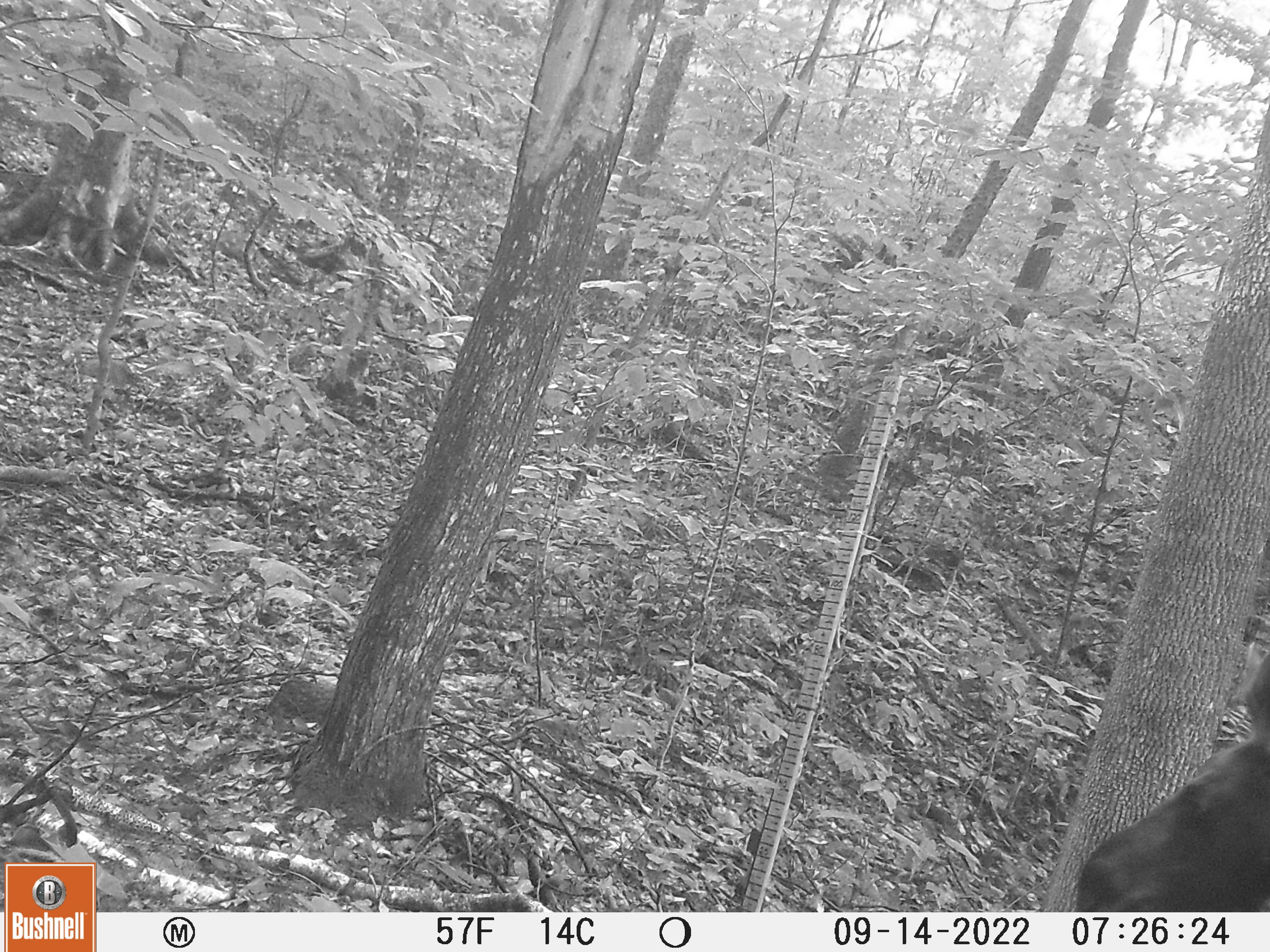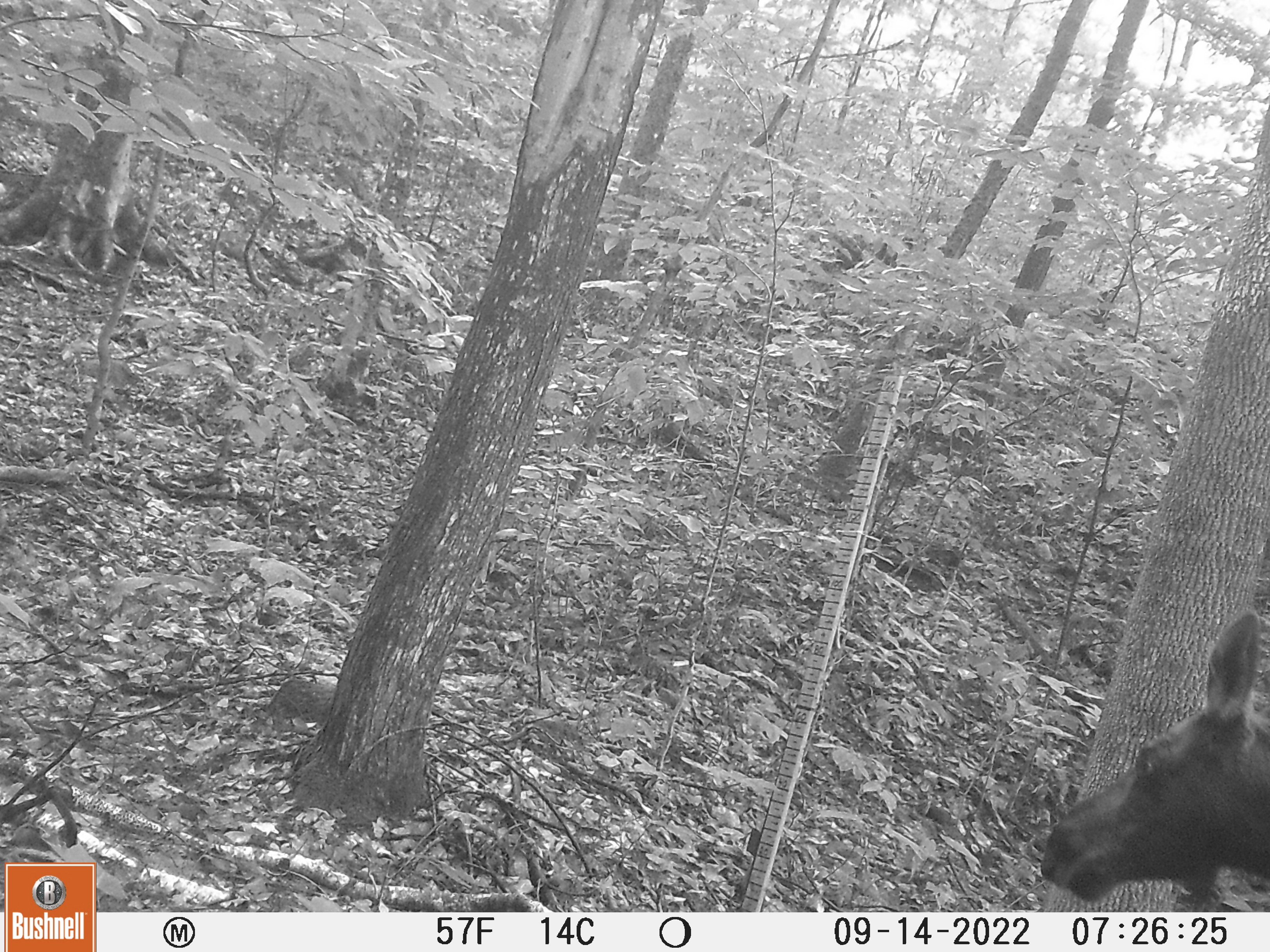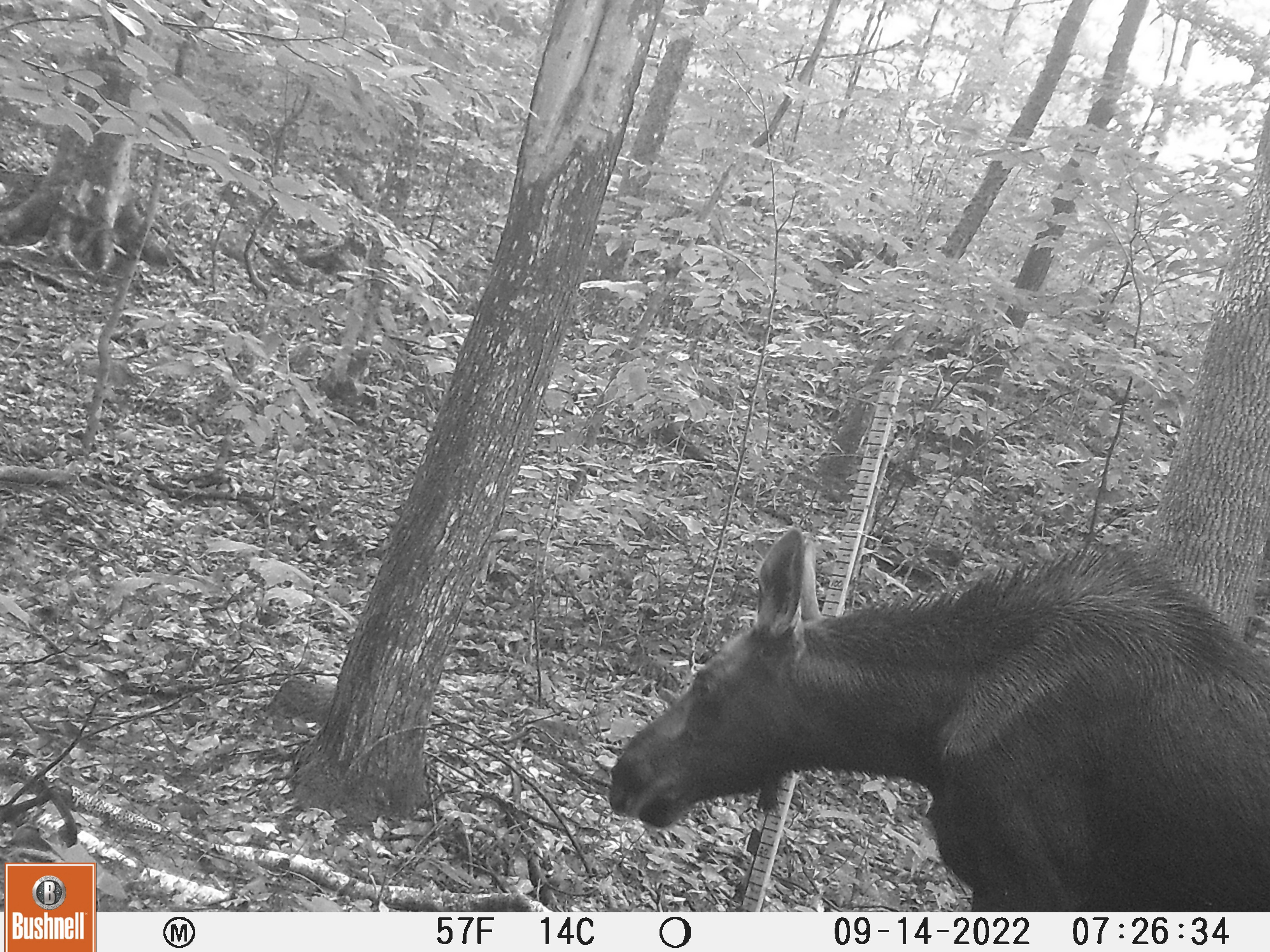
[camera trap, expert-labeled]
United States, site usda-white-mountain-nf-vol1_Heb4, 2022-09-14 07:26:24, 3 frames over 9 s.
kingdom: Animalia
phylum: Chordata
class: Mammalia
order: Artiodactyla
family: Cervidae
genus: Alces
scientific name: Alces alces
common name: moose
Moose (Alces alces).